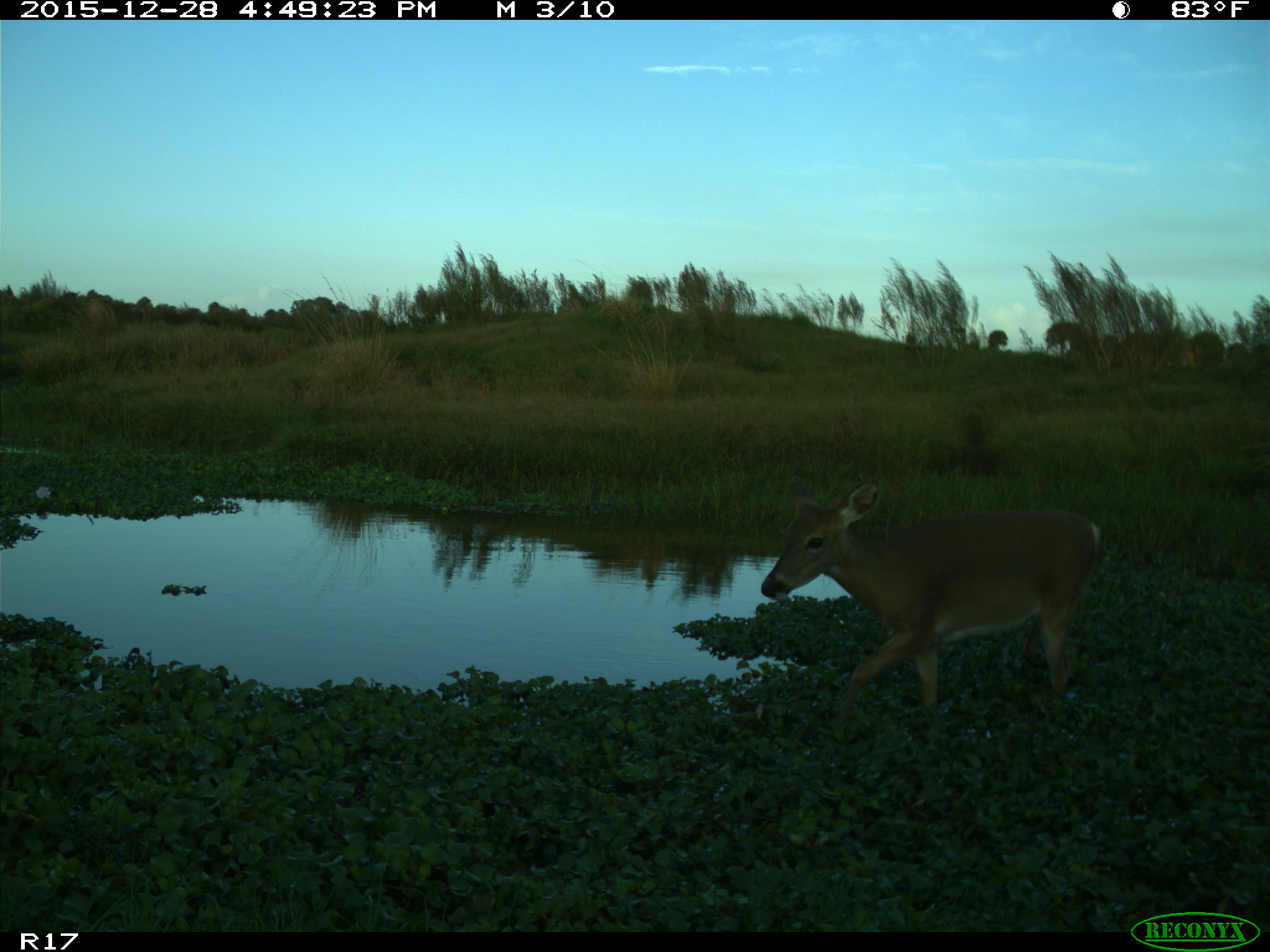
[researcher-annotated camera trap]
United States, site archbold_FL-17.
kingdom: Animalia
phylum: Chordata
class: Mammalia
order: Artiodactyla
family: Cervidae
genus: Odocoileus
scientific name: Odocoileus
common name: deer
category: unidentified deer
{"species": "unidentified deer (deer) (Odocoileus)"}